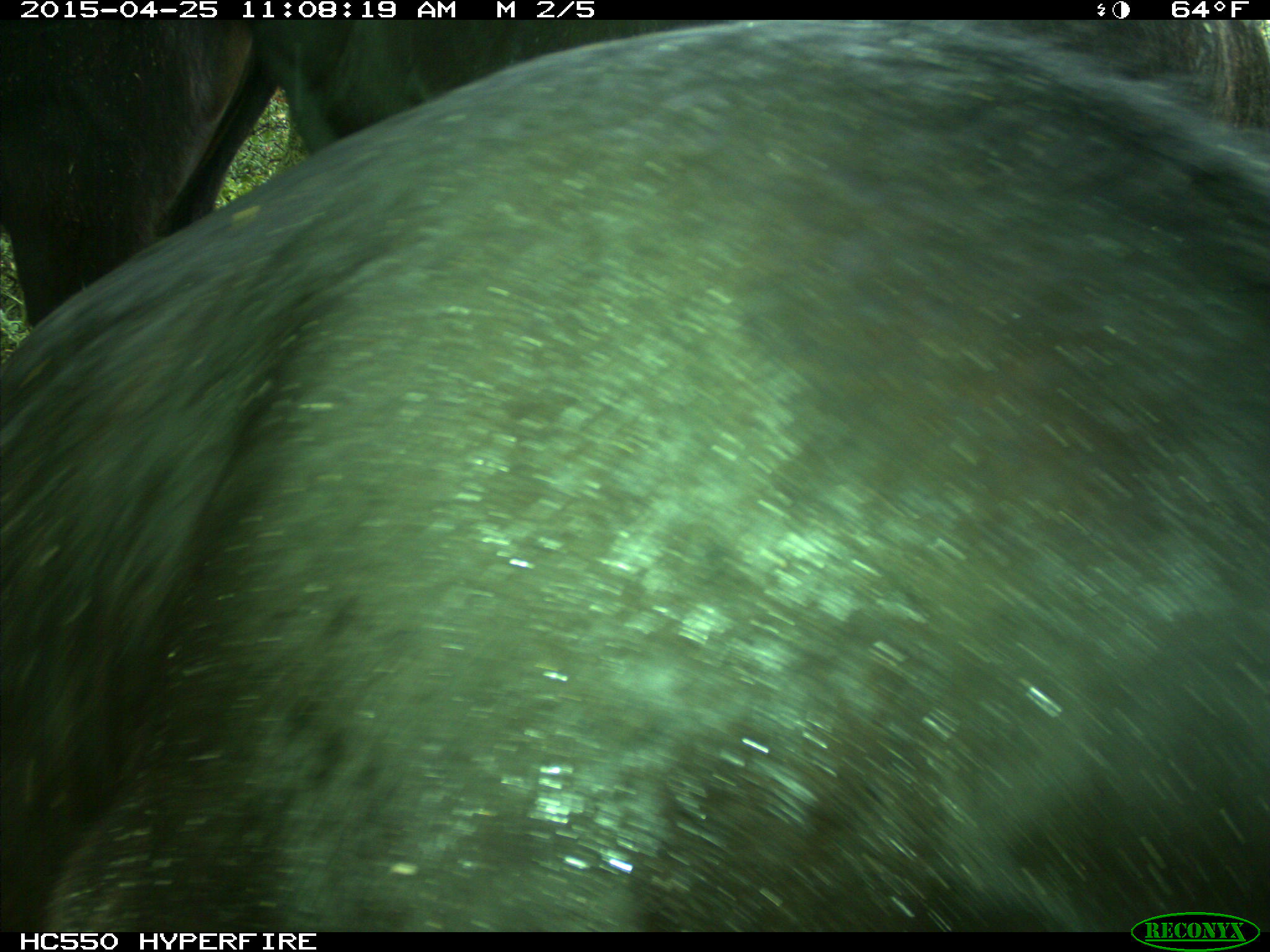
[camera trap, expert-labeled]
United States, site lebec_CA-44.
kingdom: Animalia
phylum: Chordata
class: Mammalia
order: Artiodactyla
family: Suidae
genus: Sus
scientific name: Sus scrofa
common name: wild boar